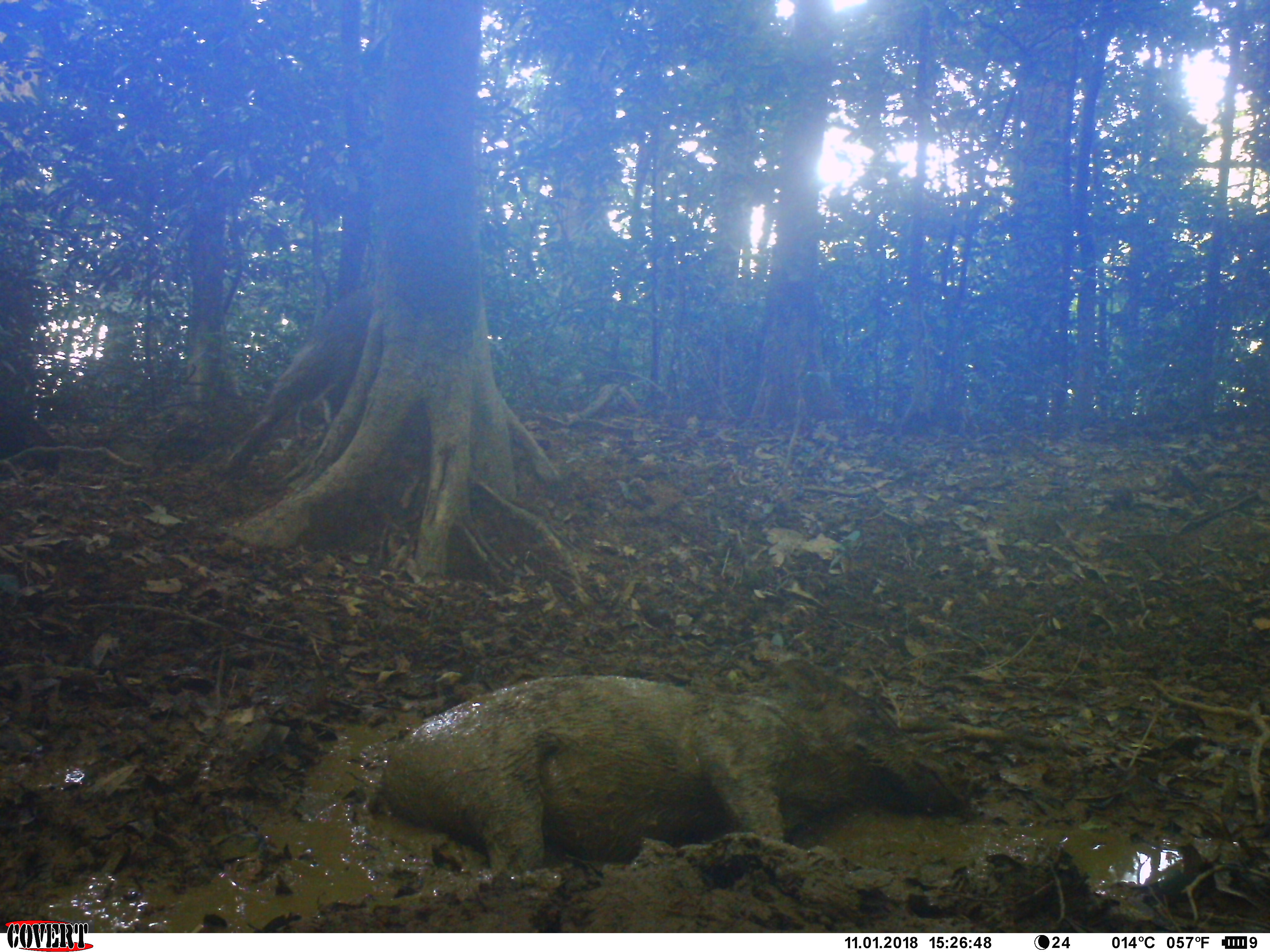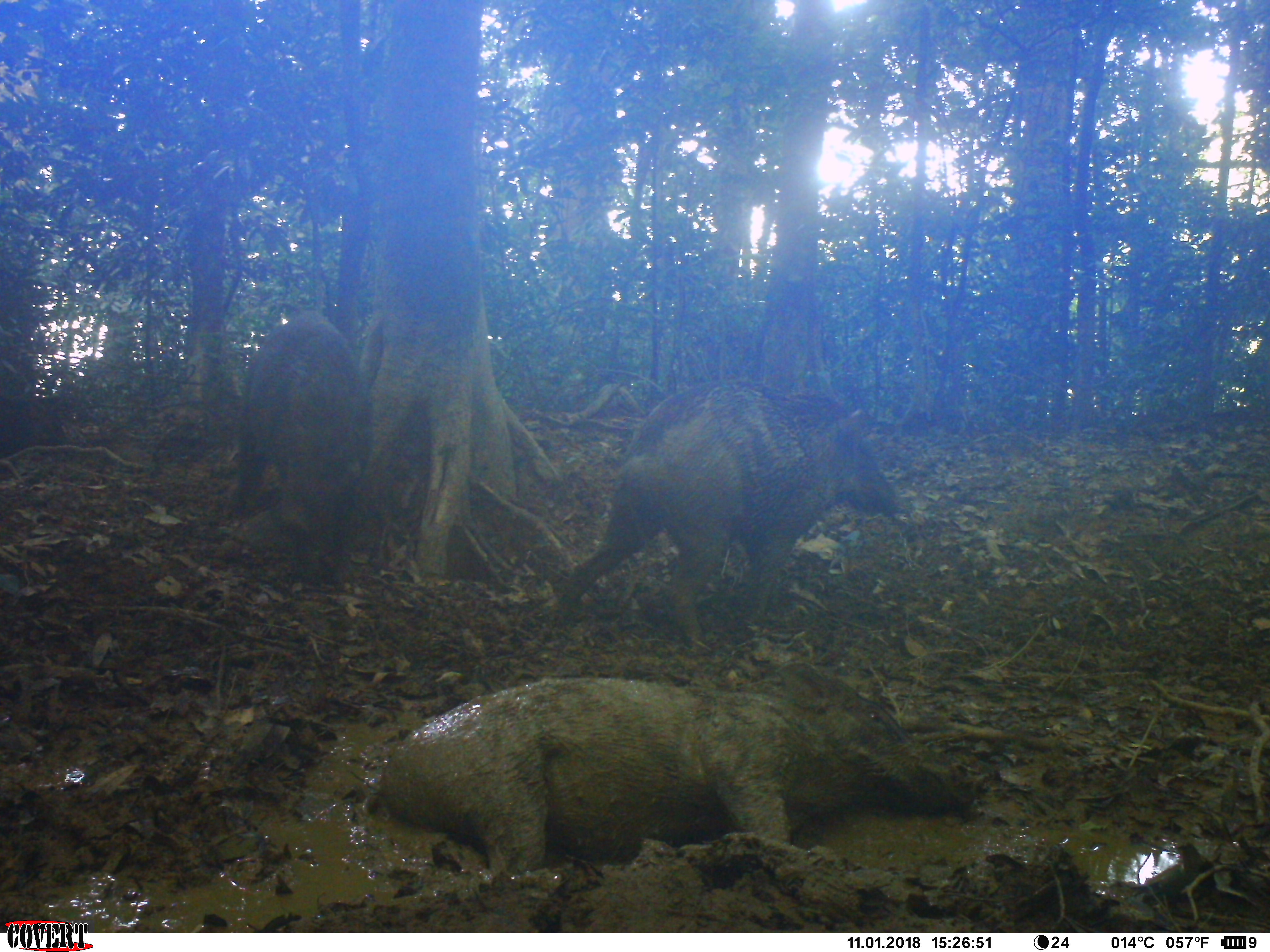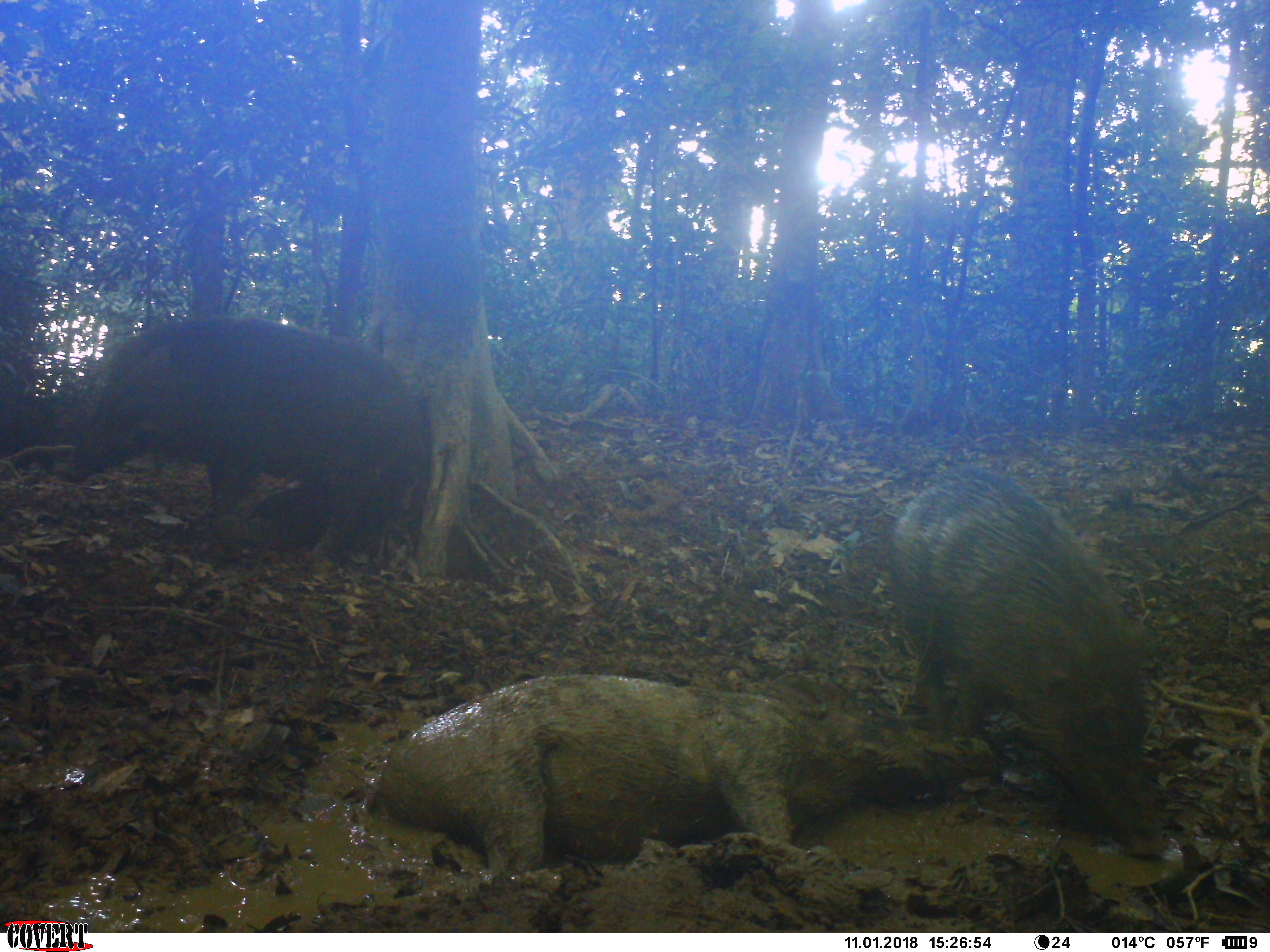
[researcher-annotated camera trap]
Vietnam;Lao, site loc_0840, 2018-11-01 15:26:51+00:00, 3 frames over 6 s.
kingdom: Animalia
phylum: Chordata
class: Mammalia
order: Artiodactyla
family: Suidae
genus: Sus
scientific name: Sus scrofa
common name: eurasian wild pig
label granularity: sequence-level